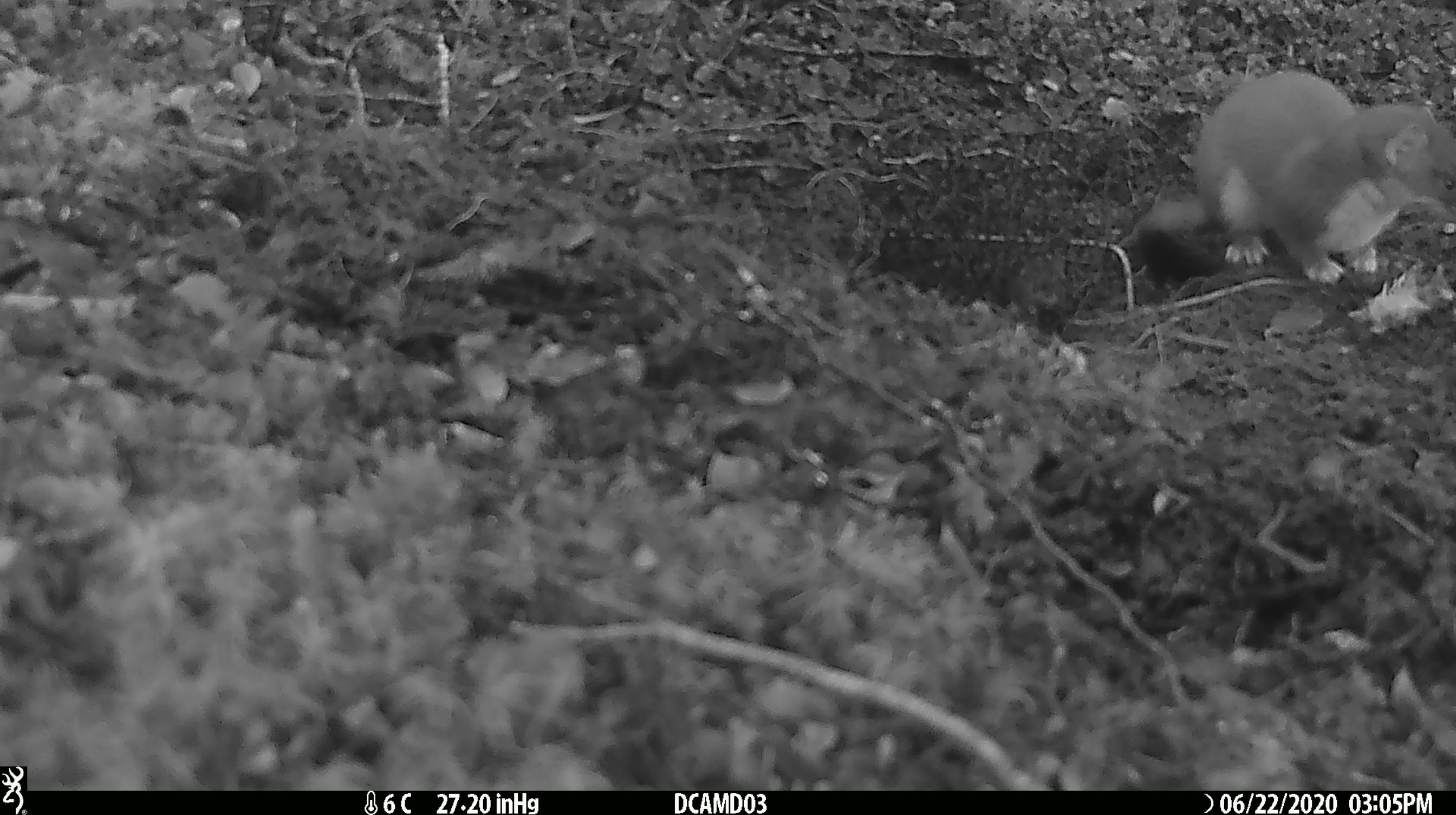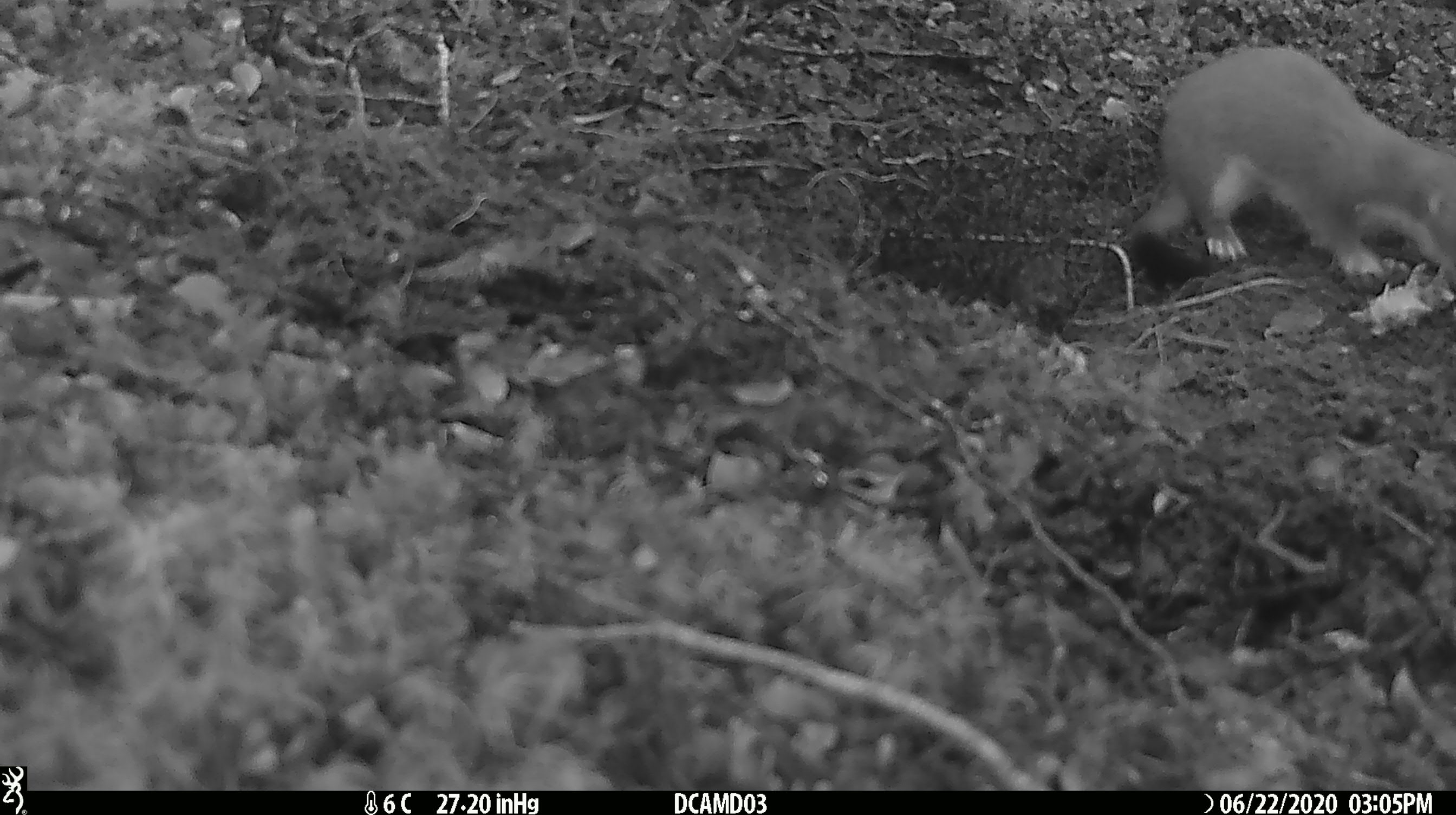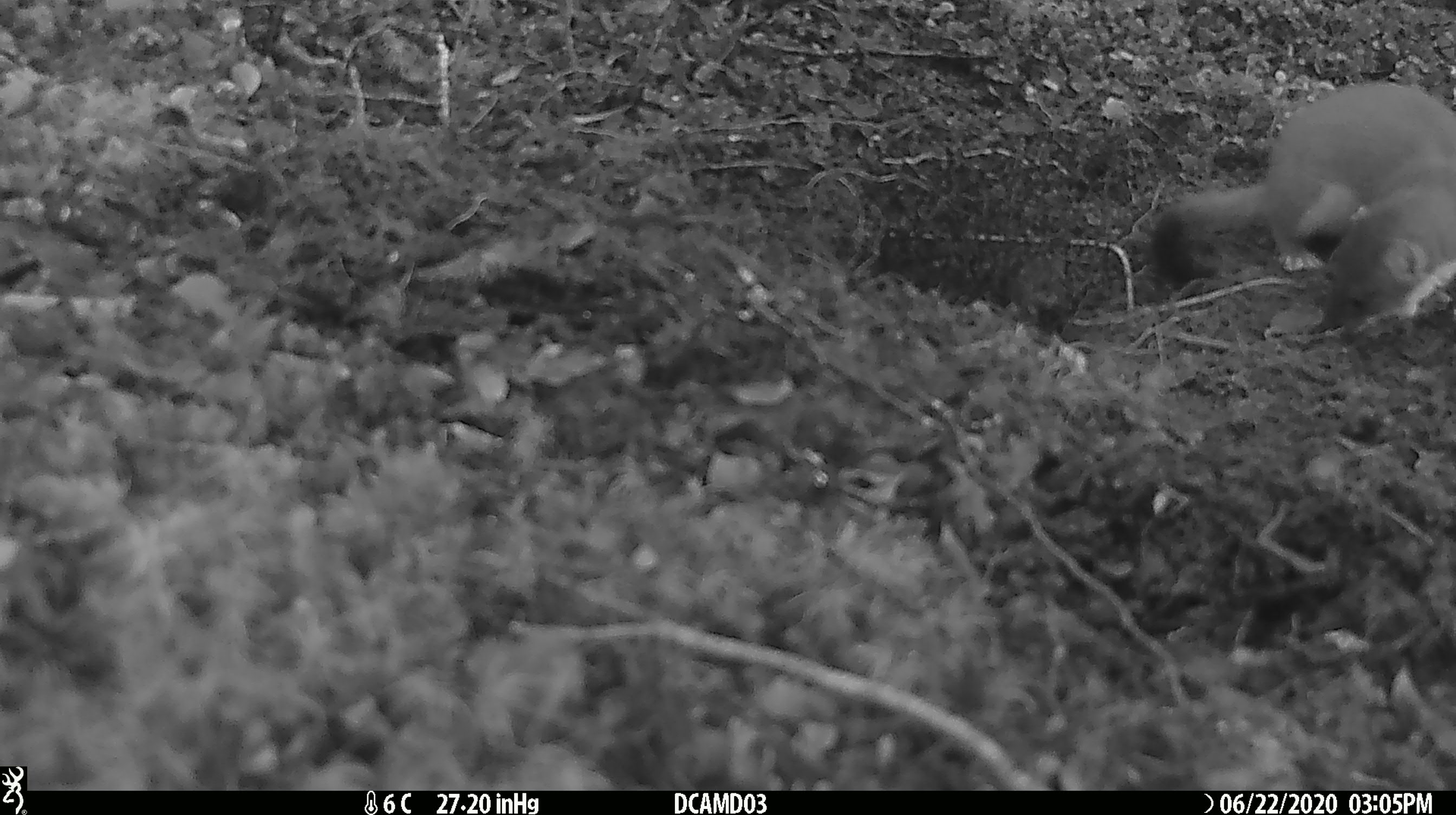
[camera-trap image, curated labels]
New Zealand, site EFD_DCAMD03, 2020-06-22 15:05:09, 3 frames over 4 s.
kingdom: Animalia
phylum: Chordata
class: Mammalia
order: Carnivora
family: Mustelidae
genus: Mustela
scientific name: Mustela erminea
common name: stoat